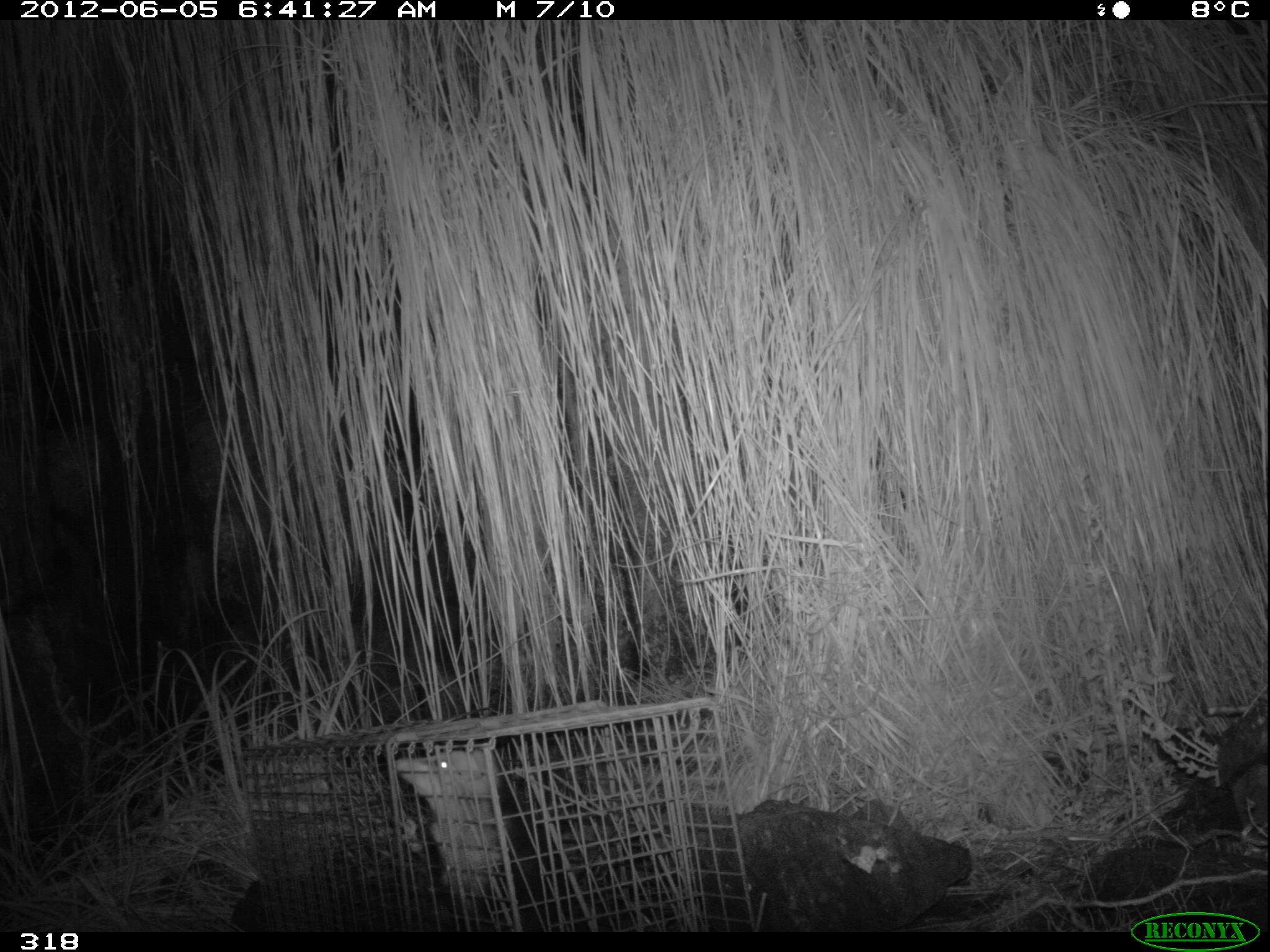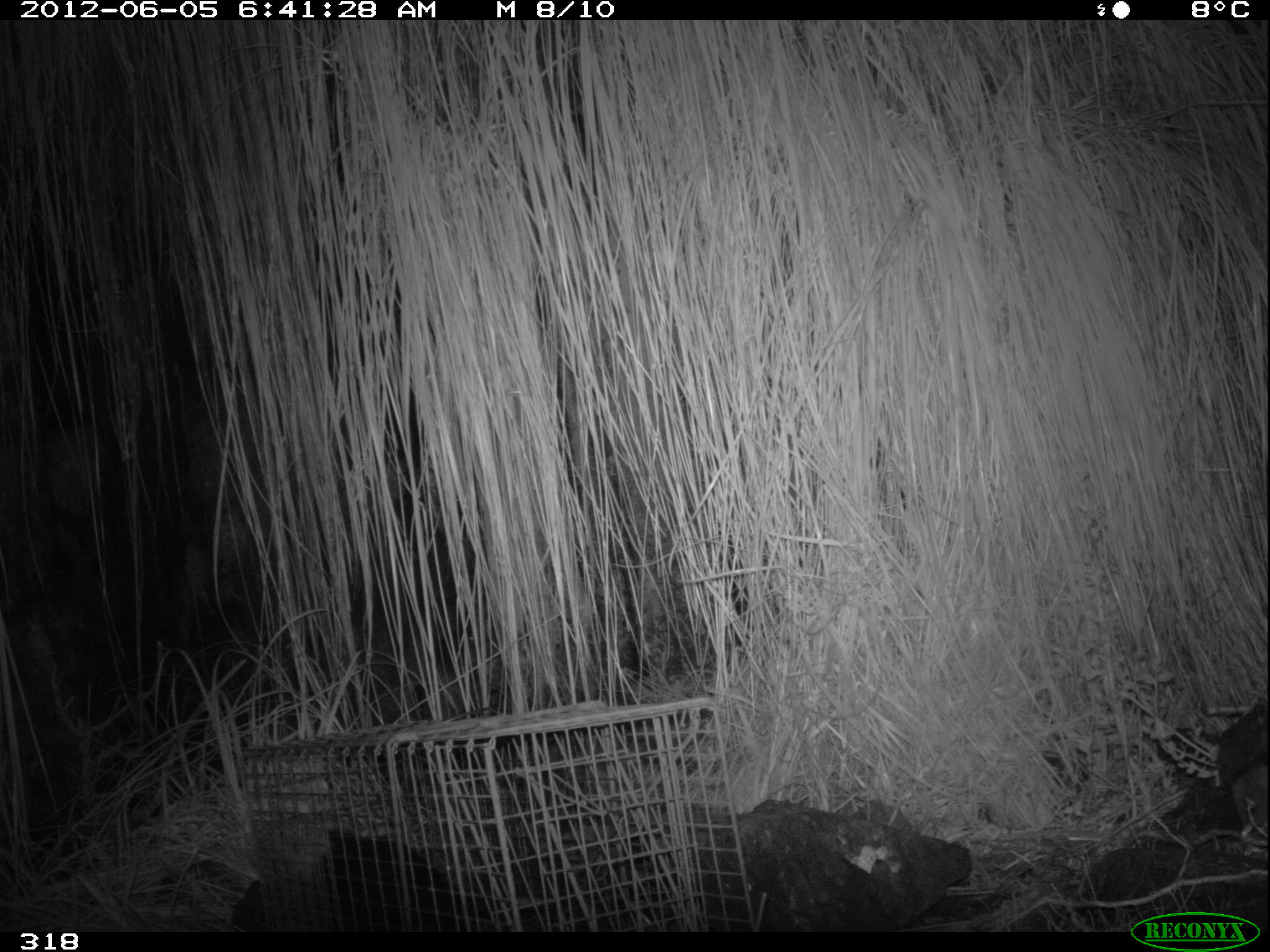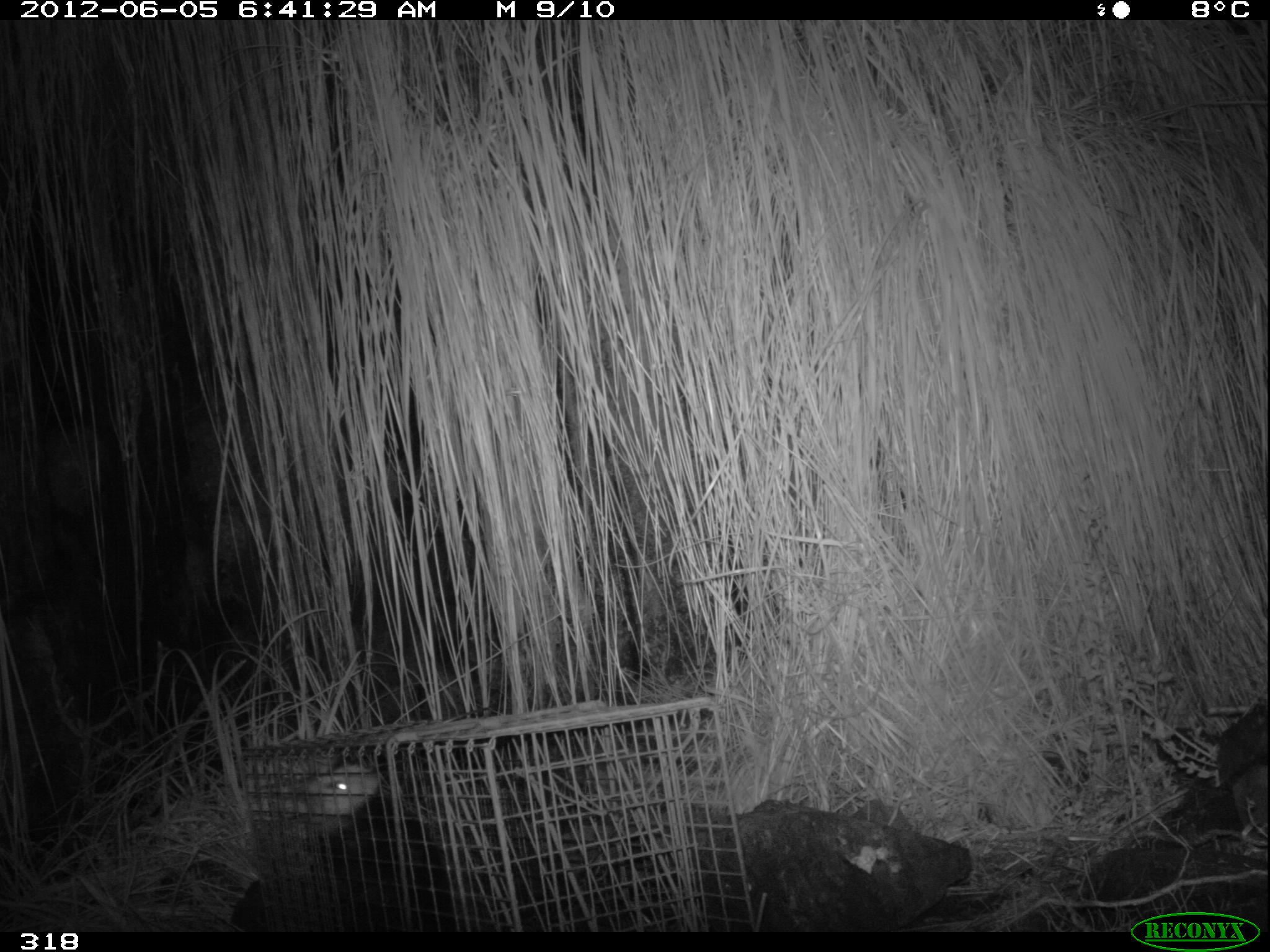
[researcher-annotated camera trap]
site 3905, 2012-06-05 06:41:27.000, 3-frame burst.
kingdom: Animalia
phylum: Chordata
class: Mammalia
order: Didelphimorphia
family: Didelphidae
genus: Didelphis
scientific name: Didelphis pernigra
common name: andean white-eared opossum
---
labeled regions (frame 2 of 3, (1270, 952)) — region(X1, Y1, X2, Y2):
didelphis pernigra: region(281, 821, 514, 932)